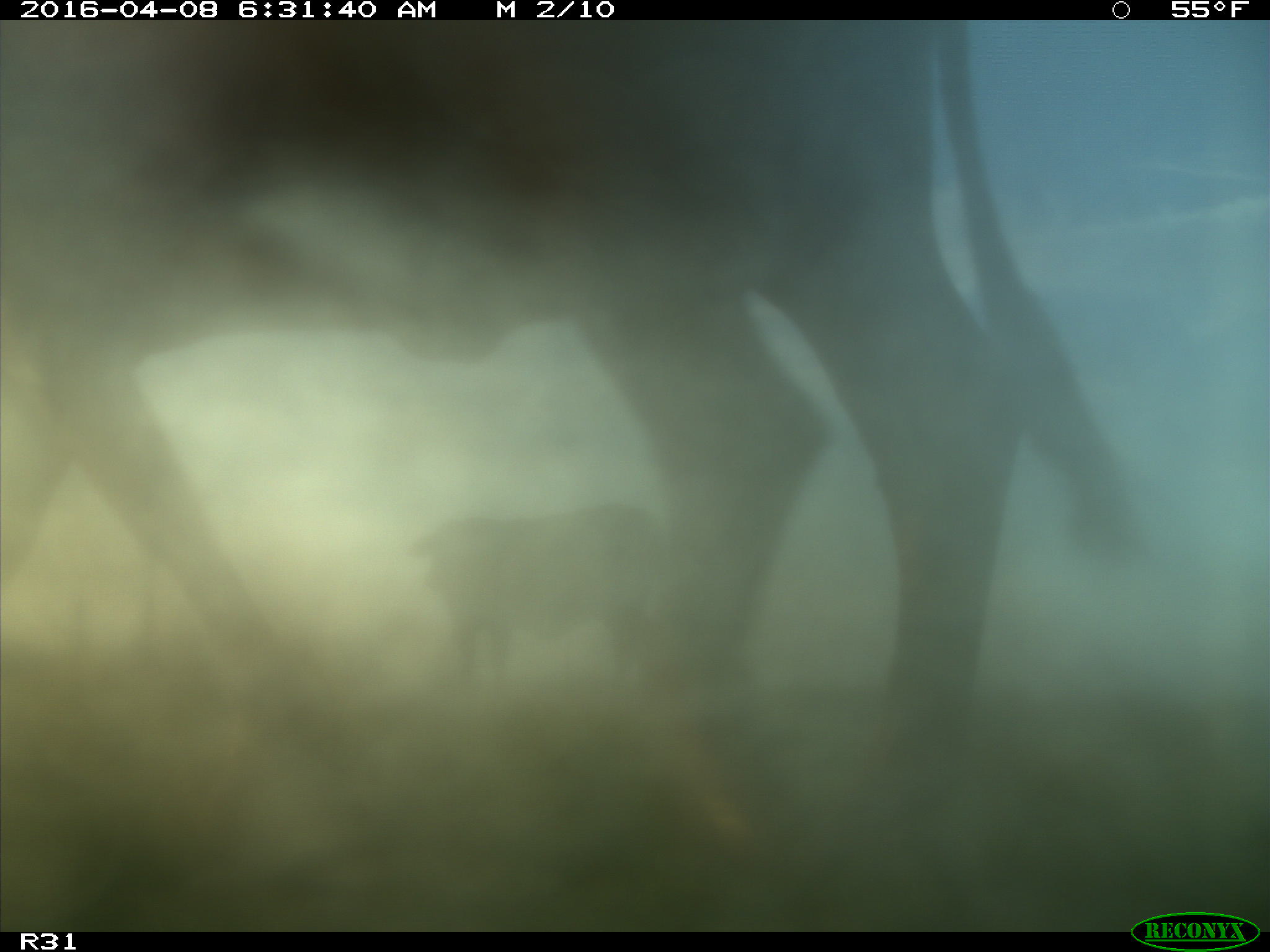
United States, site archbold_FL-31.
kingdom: Animalia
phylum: Chordata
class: Mammalia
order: Artiodactyla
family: Bovidae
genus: Bos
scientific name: Bos taurus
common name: domestic cow